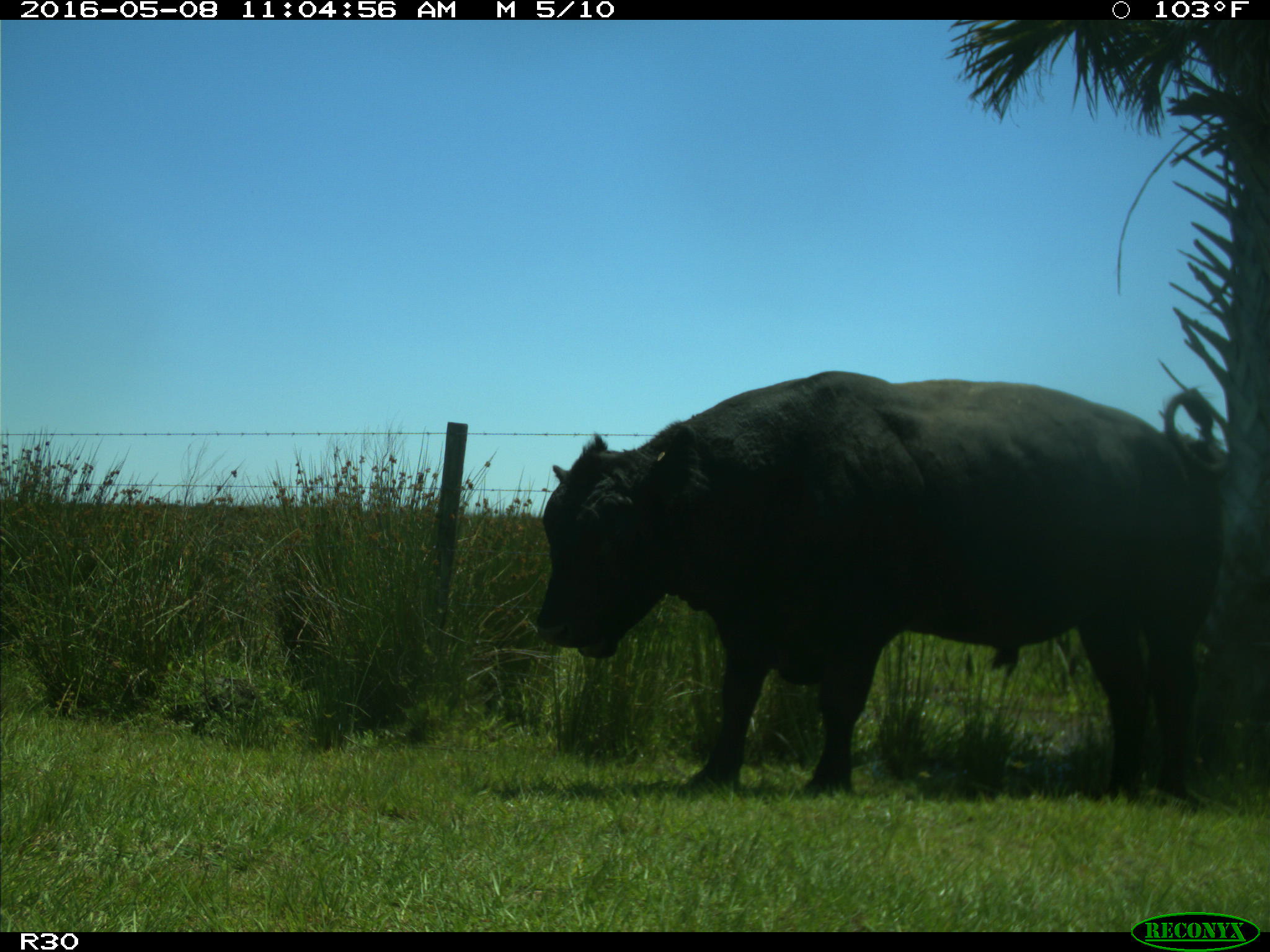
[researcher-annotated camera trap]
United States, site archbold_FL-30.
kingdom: Animalia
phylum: Chordata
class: Mammalia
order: Artiodactyla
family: Bovidae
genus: Bos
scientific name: Bos taurus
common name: domestic cow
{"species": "Bos taurus (domestic cow)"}